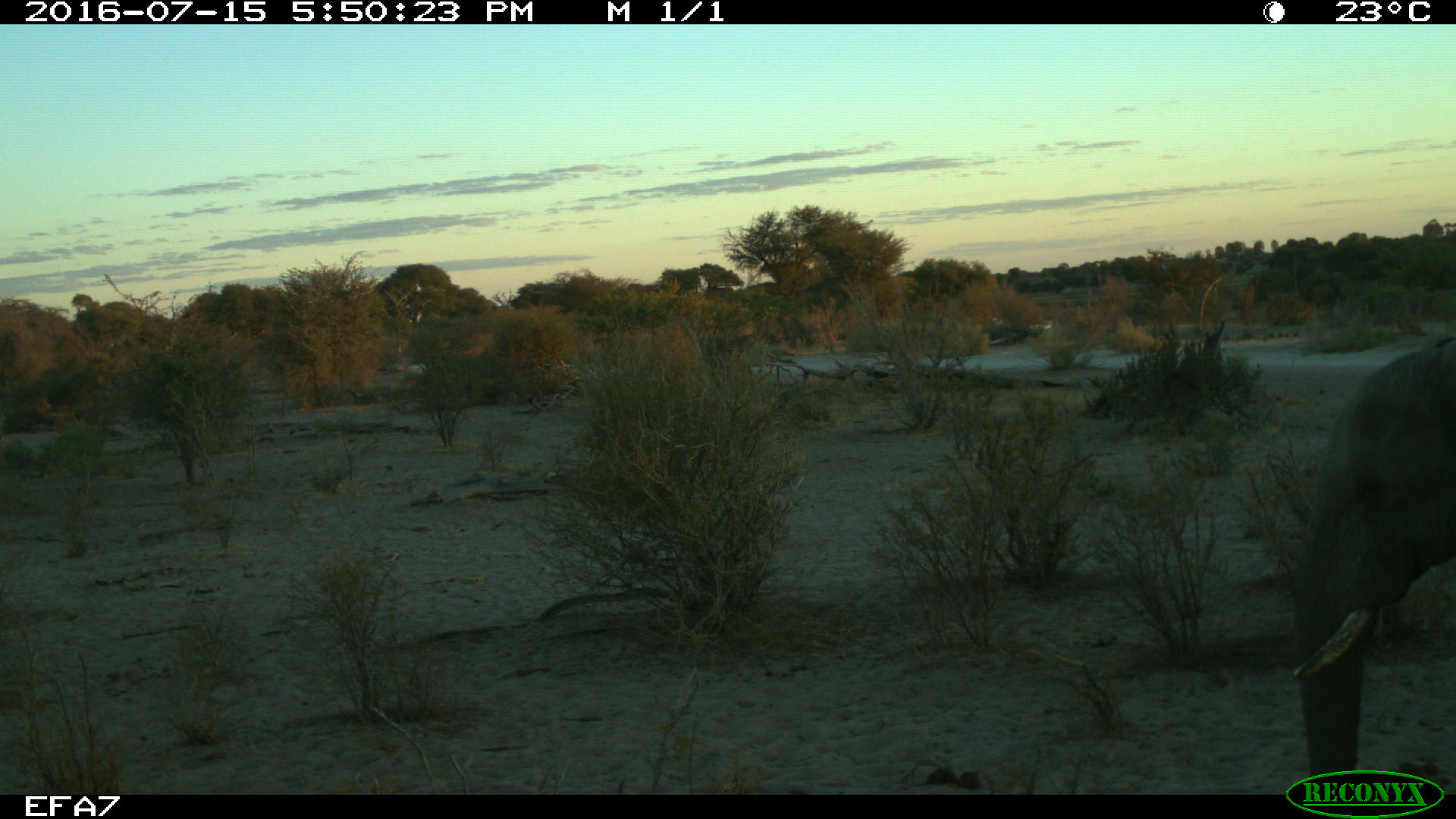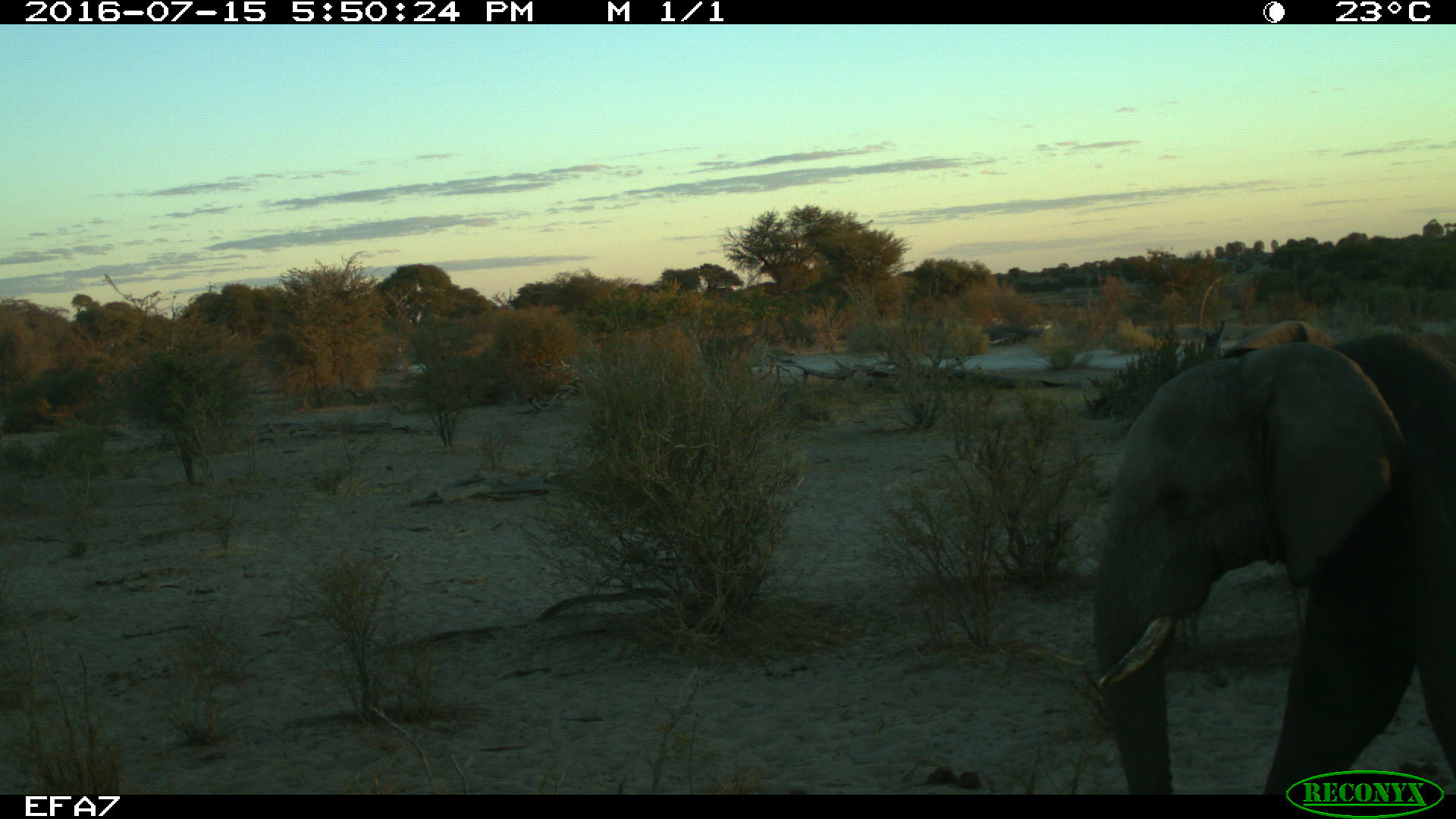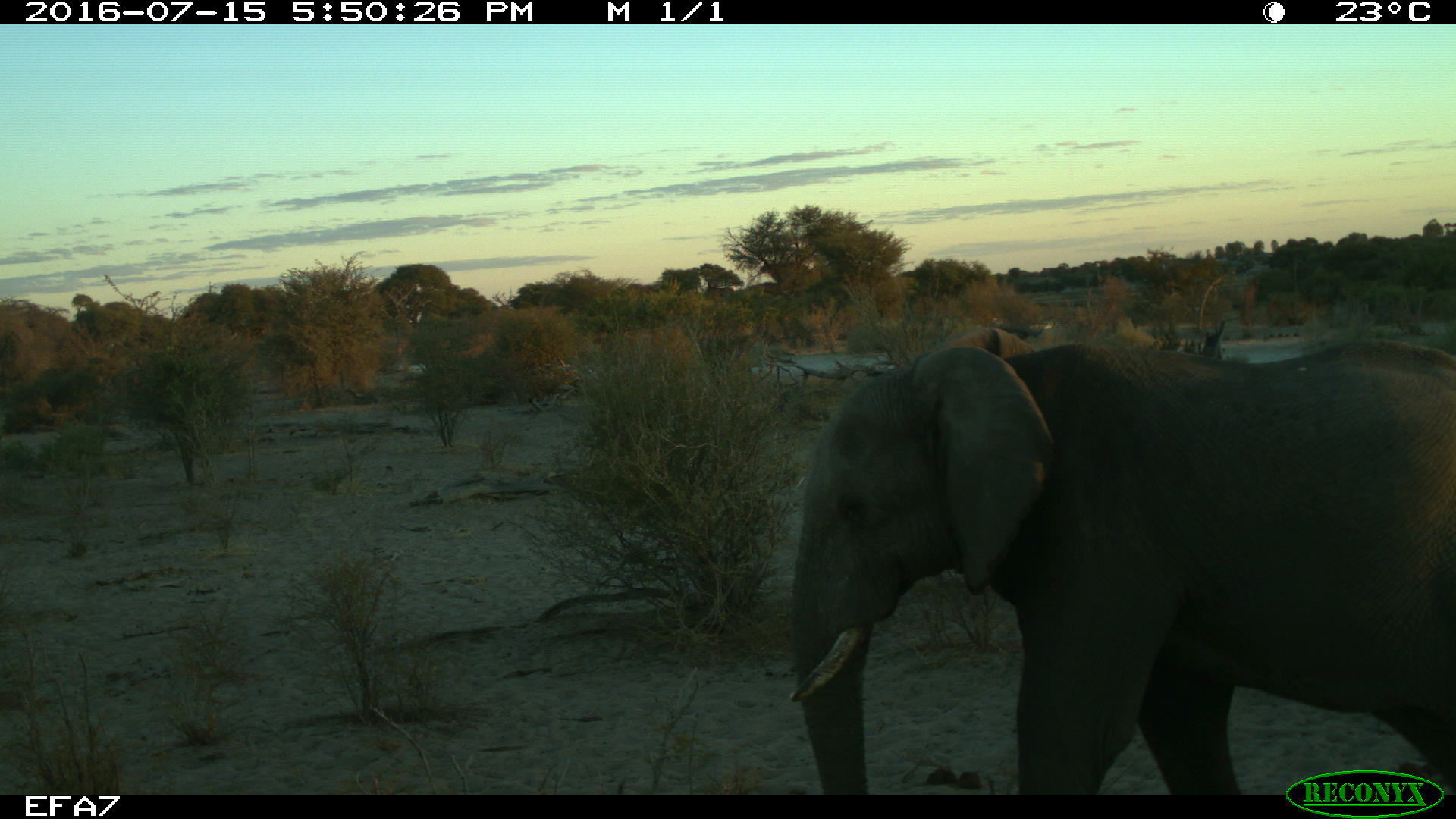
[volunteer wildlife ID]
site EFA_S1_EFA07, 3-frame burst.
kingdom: Animalia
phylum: Chordata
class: Mammalia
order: Proboscidea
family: Elephantidae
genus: Loxodonta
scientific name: Loxodonta africana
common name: african bush elephant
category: elephant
Elephant (african bush elephant) (Loxodonta africana), count 1. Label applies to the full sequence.